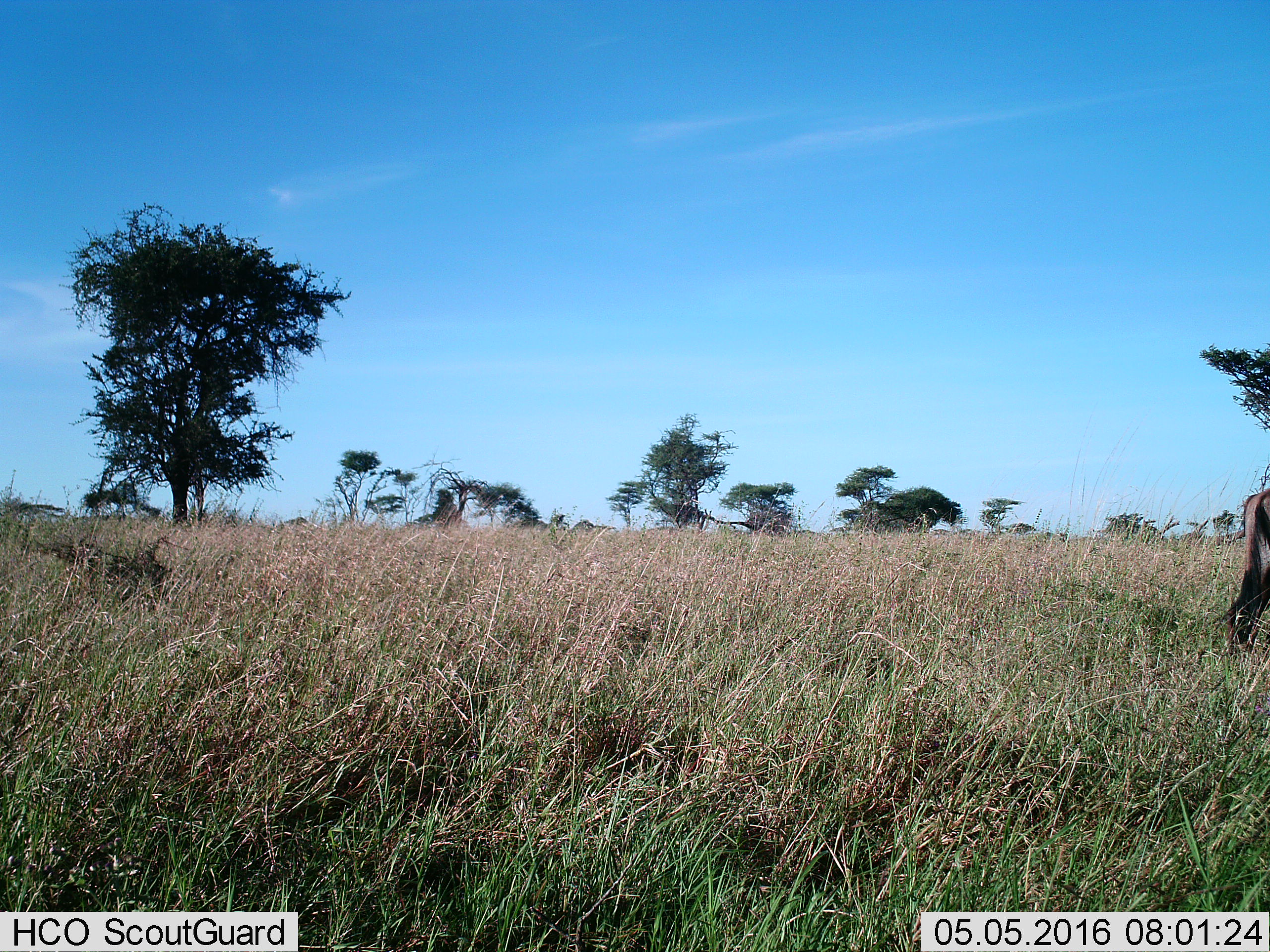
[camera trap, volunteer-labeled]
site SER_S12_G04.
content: unidentified animal